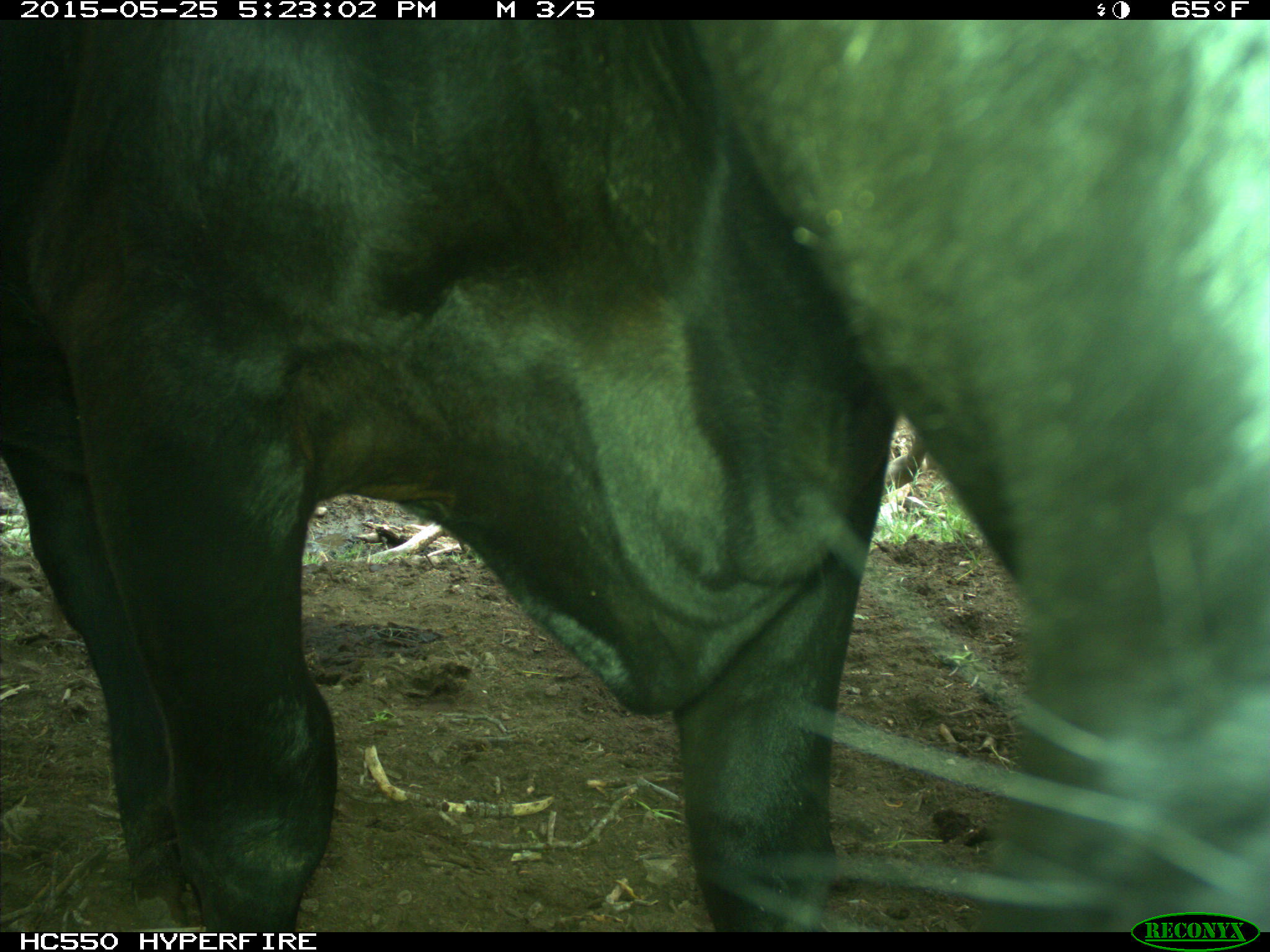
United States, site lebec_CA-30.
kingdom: Animalia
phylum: Chordata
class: Mammalia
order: Artiodactyla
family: Bovidae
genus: Bos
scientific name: Bos taurus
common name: domestic cow